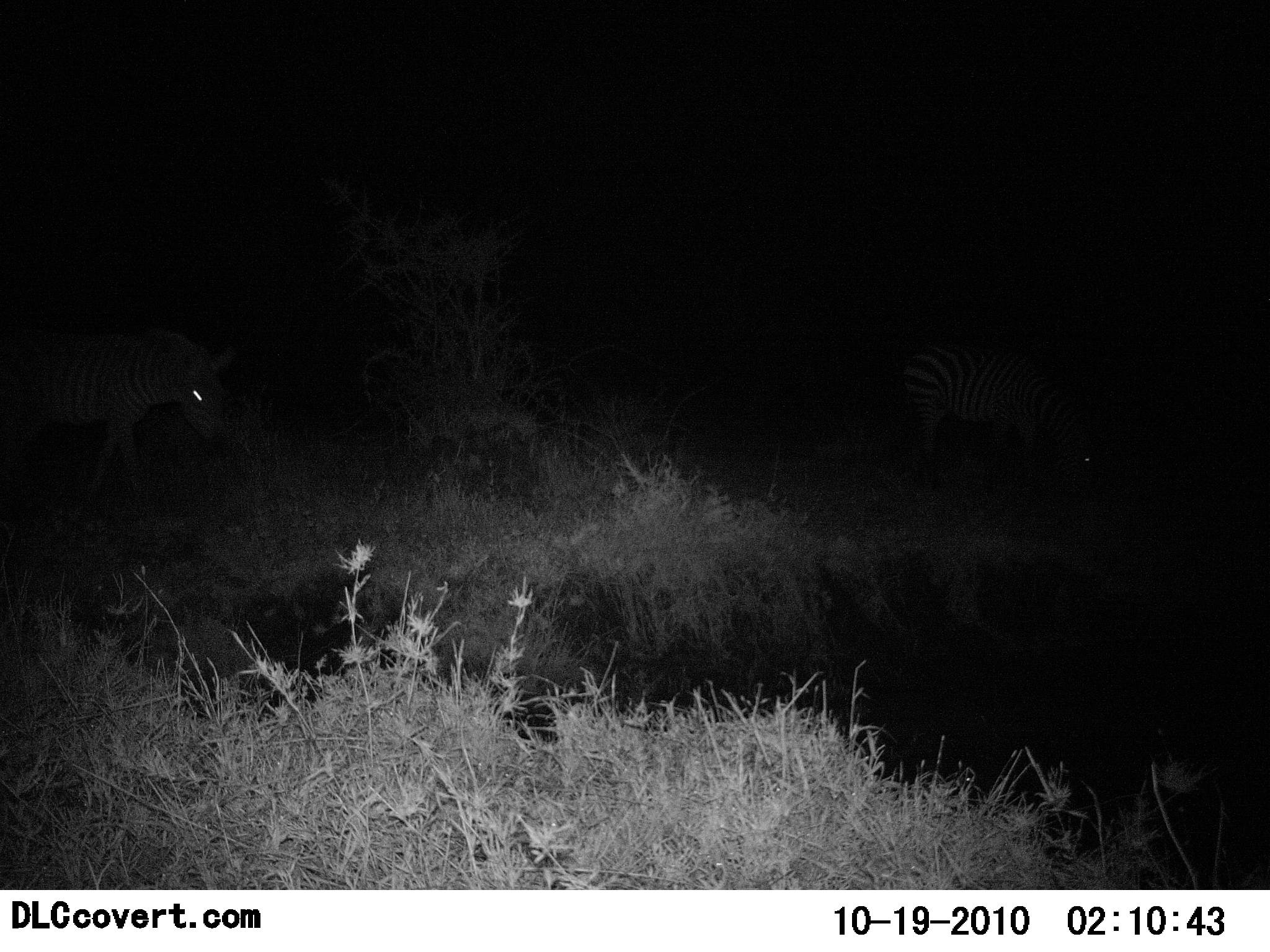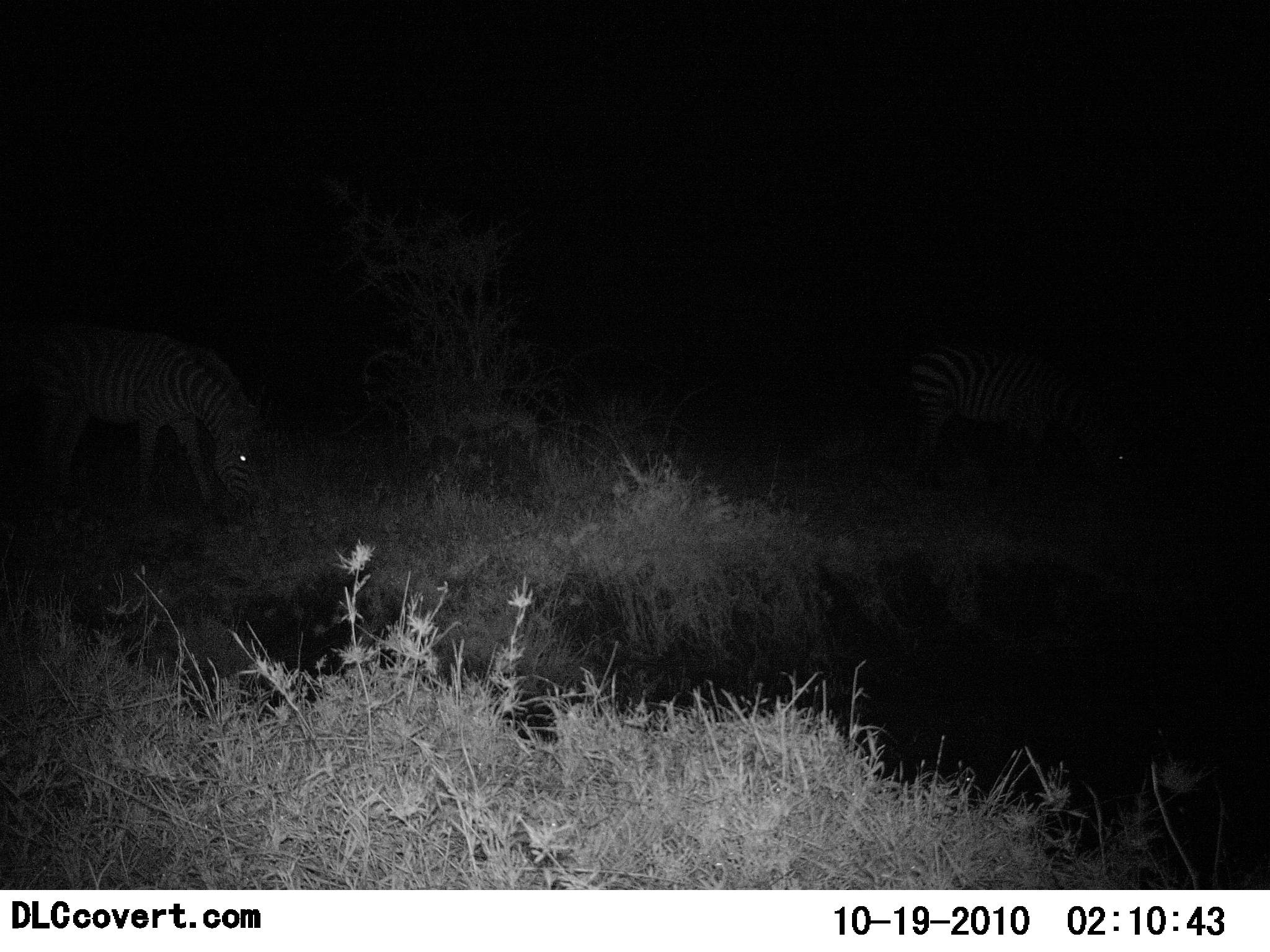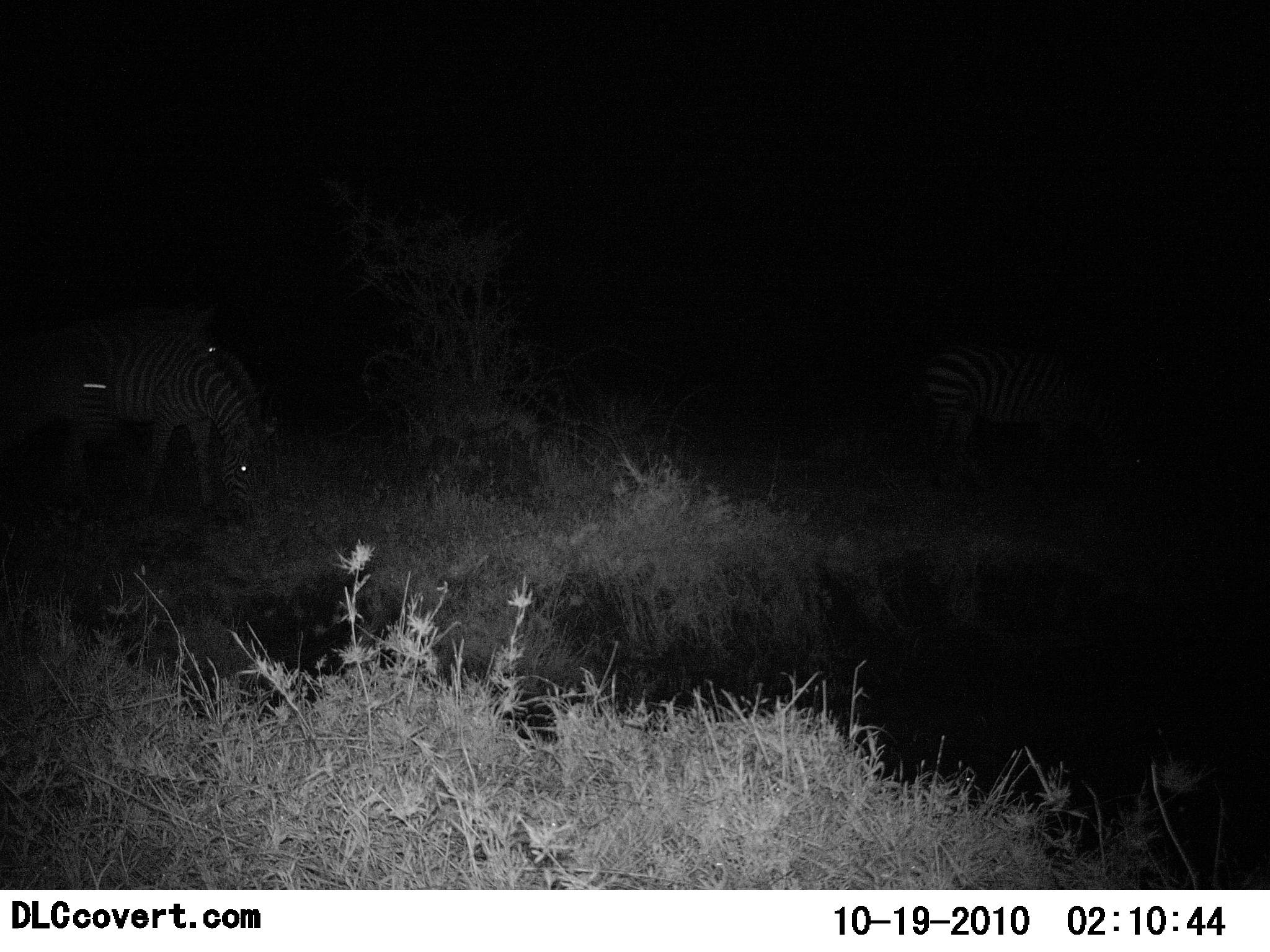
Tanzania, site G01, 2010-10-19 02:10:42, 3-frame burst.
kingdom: Animalia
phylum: Chordata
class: Mammalia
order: Perissodactyla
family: Equidae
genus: Equus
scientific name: Equus quagga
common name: plains zebra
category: zebra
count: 3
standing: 20%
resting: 0%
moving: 40%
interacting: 0%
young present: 0%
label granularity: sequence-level